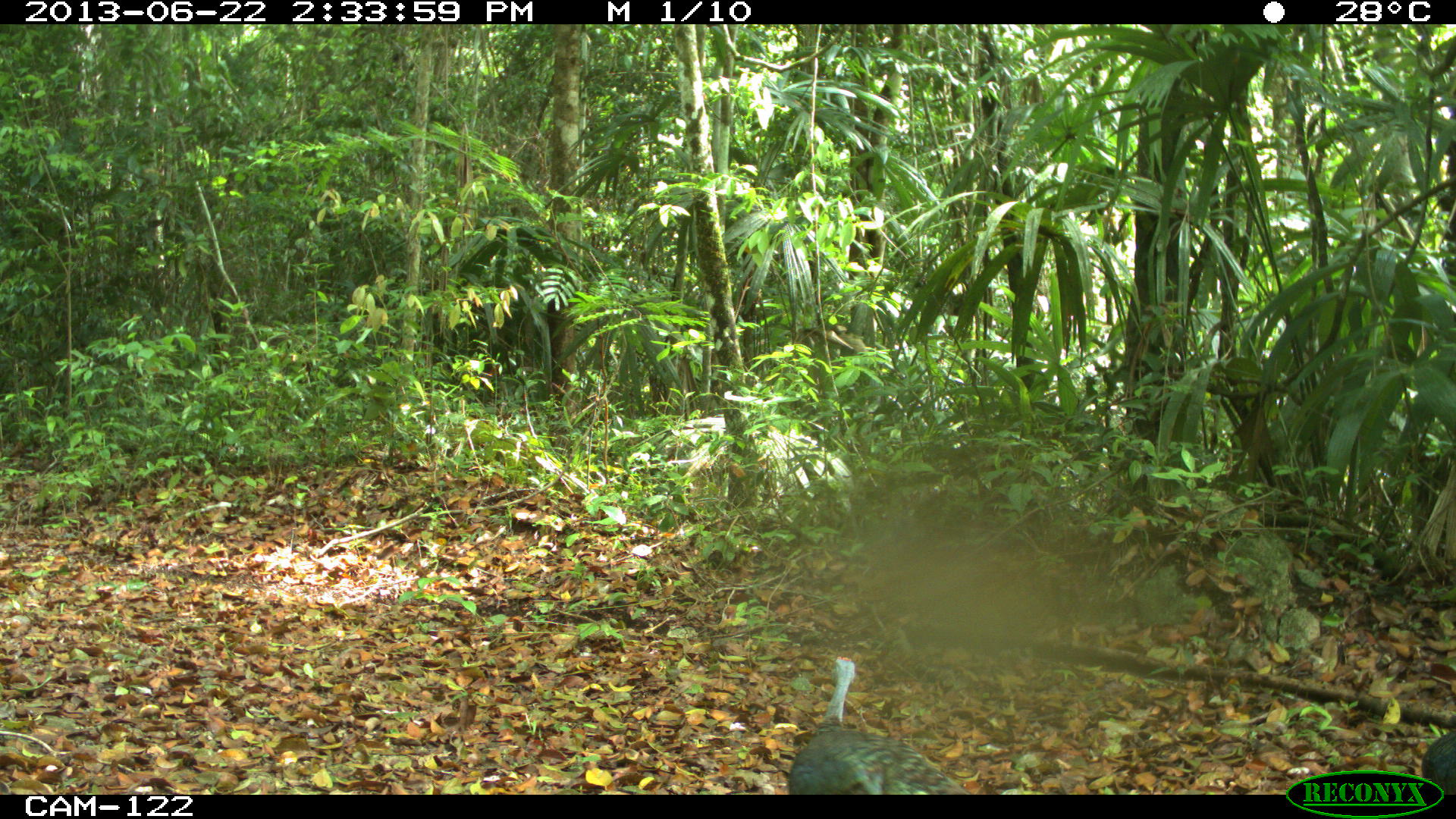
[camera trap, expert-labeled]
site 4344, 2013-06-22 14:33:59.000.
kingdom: Animalia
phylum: Chordata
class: Aves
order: Galliformes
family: Phasianidae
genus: Meleagris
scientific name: Meleagris ocellata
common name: ocellated turkey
Meleagris ocellata (ocellated turkey), count 3.